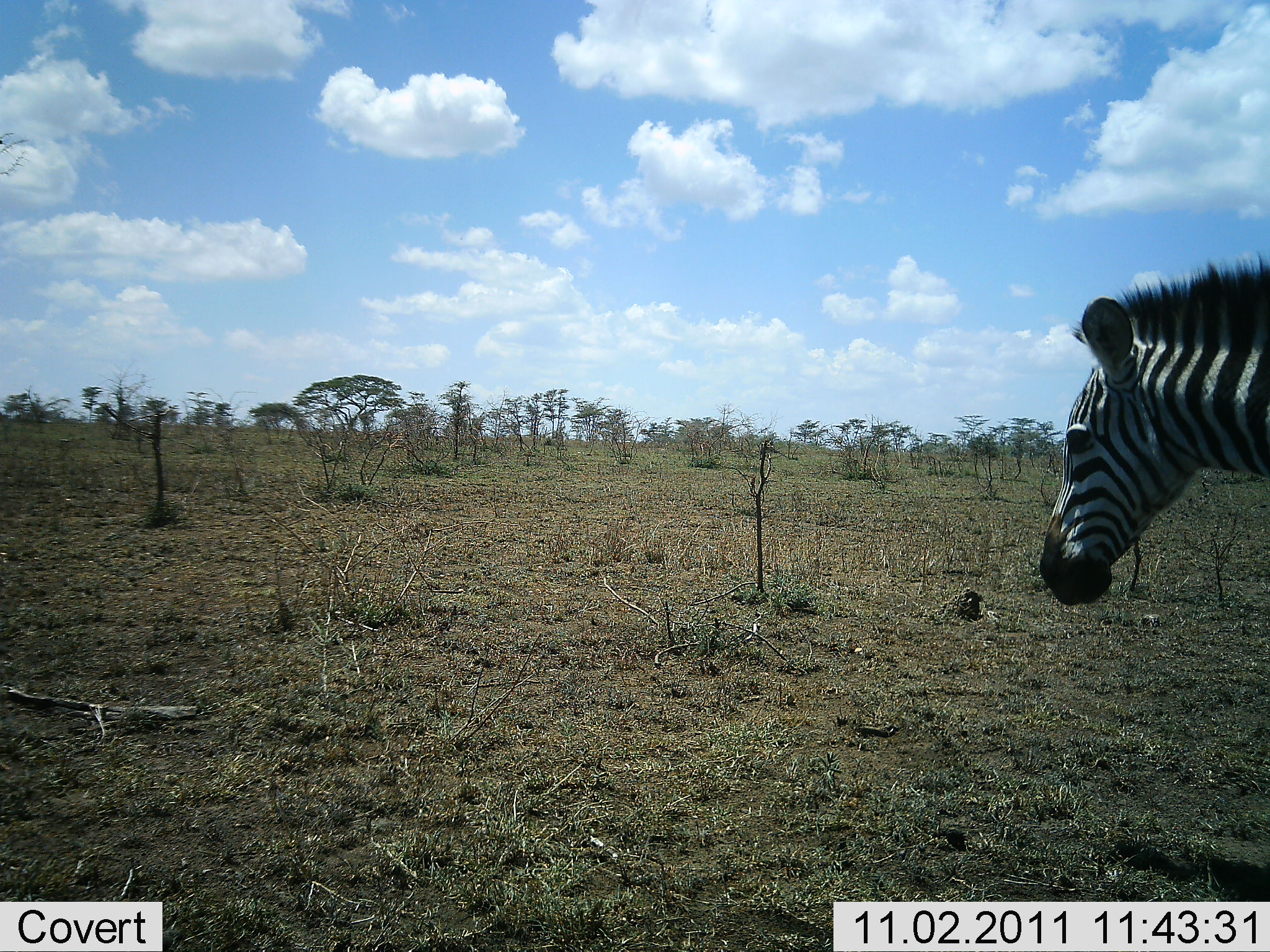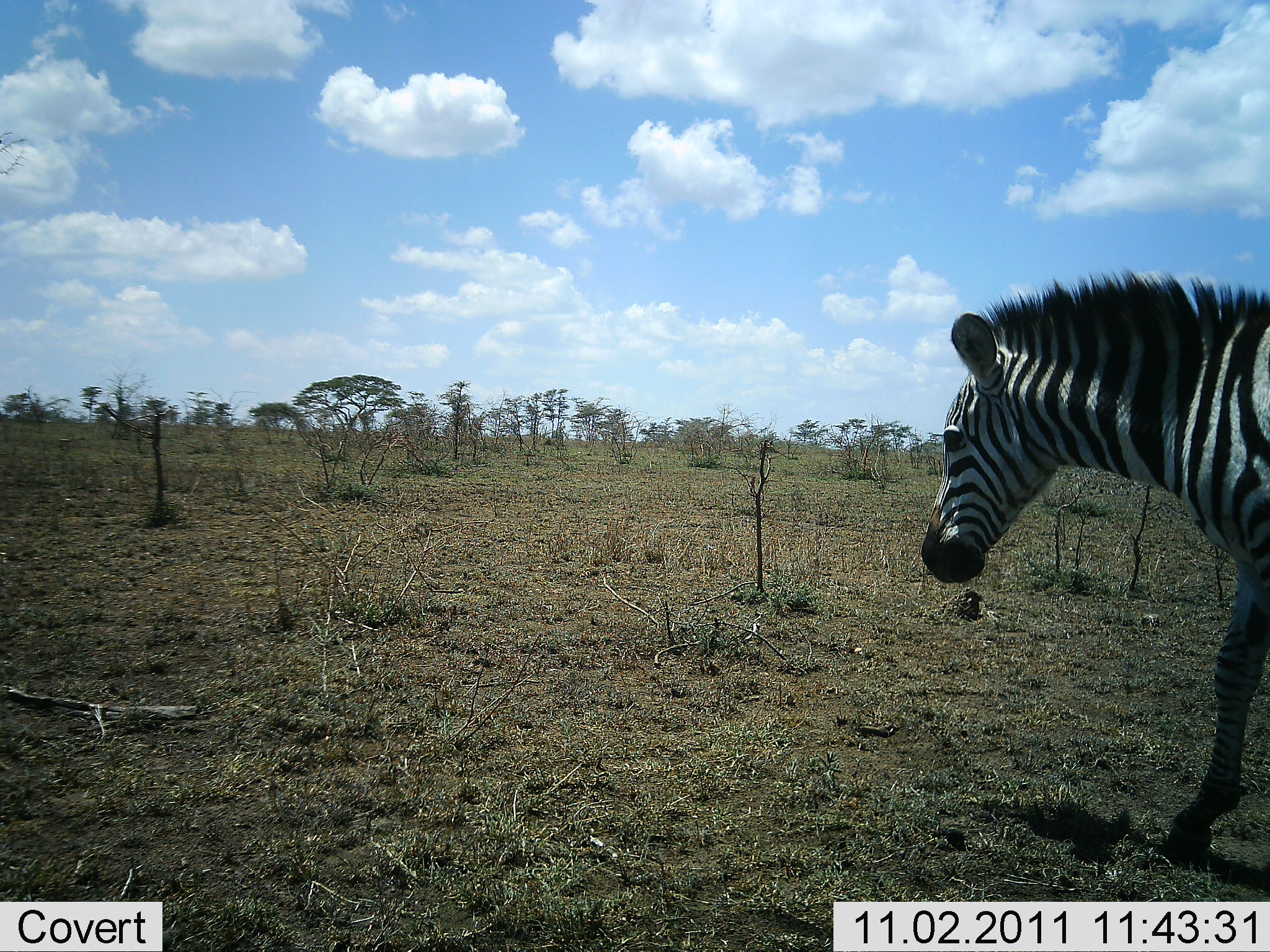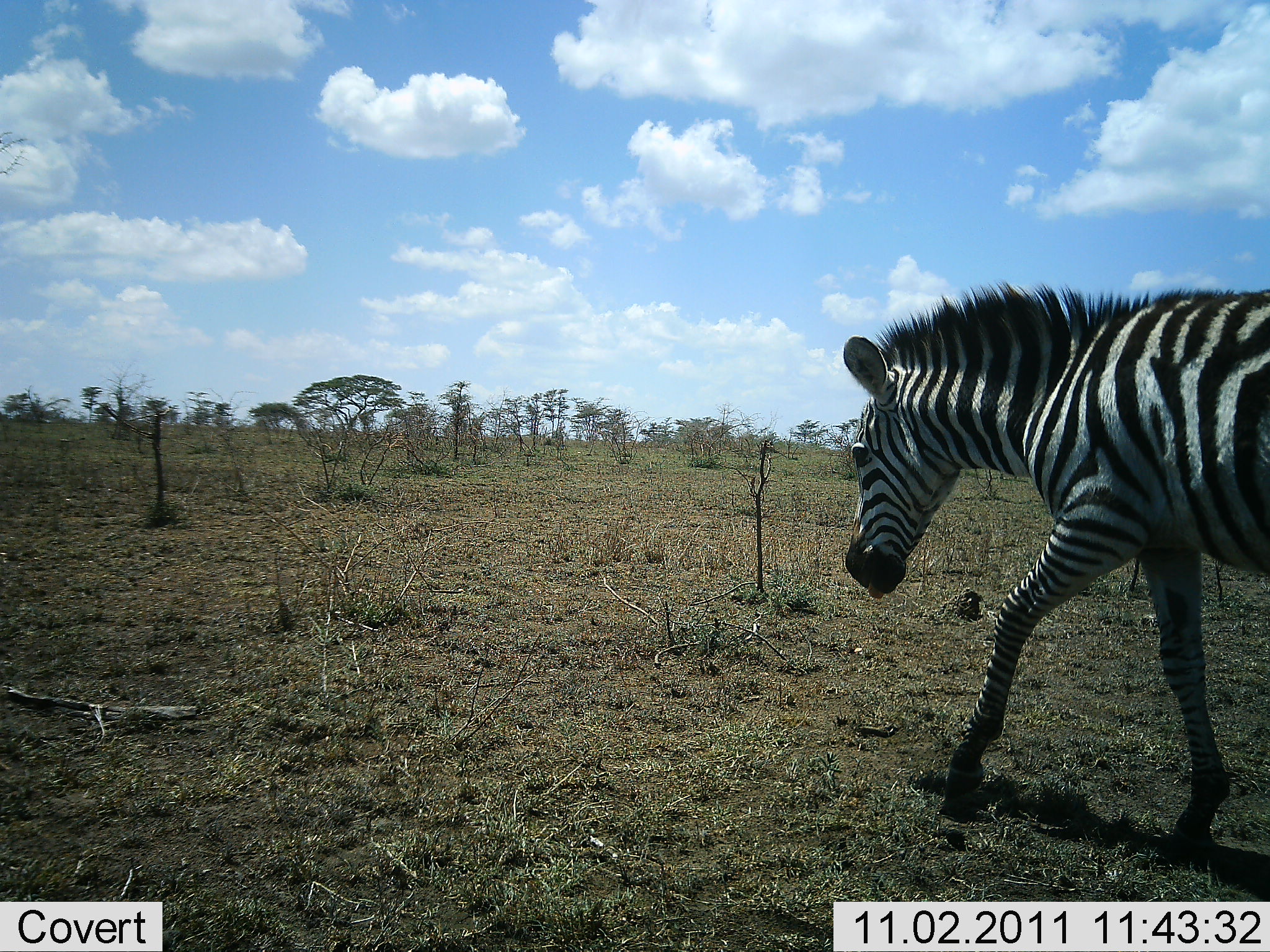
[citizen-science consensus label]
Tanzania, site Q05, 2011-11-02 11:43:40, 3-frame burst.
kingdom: Animalia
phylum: Chordata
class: Mammalia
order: Perissodactyla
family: Equidae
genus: Equus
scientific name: Equus quagga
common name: plains zebra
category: zebra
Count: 1.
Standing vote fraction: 20%.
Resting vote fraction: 0%.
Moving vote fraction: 90%.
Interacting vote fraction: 0%.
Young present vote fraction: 0%.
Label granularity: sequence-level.